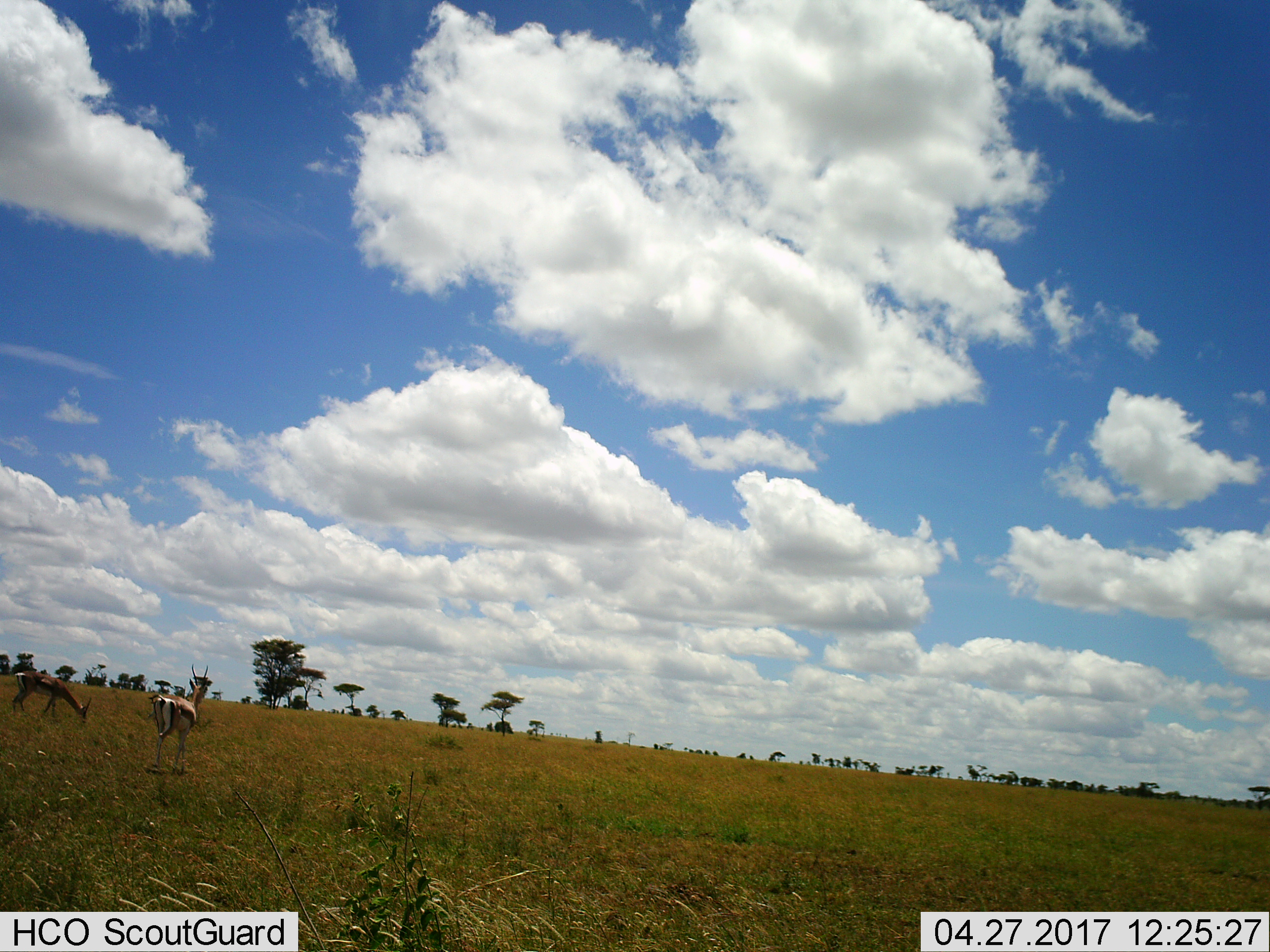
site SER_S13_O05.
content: unidentified animal